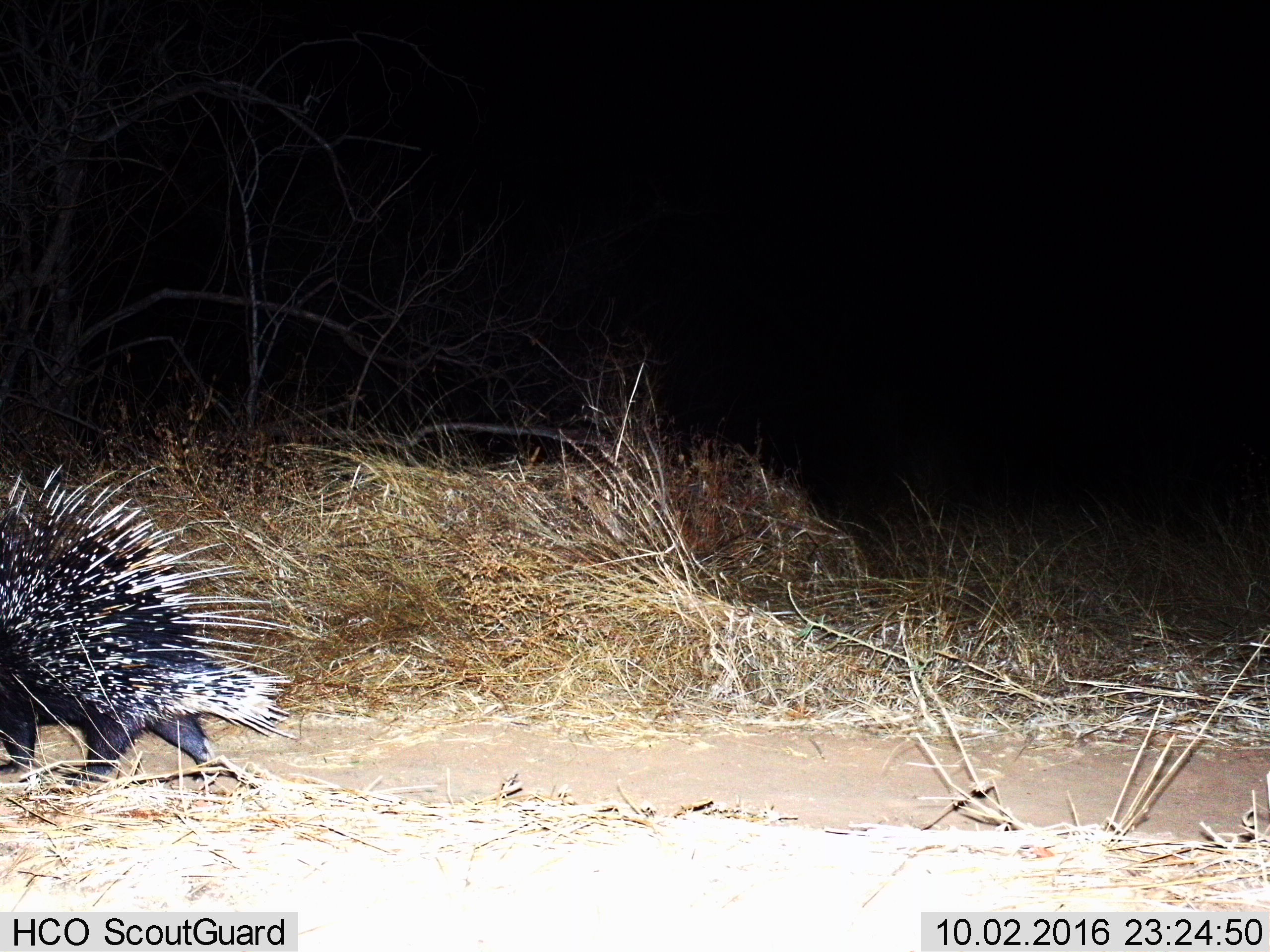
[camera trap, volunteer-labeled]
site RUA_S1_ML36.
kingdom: Animalia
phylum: Chordata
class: Mammalia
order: Rodentia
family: Hystricidae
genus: Hystrix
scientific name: Hystrix cristata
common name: crested porcupine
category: porcupine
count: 1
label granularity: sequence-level